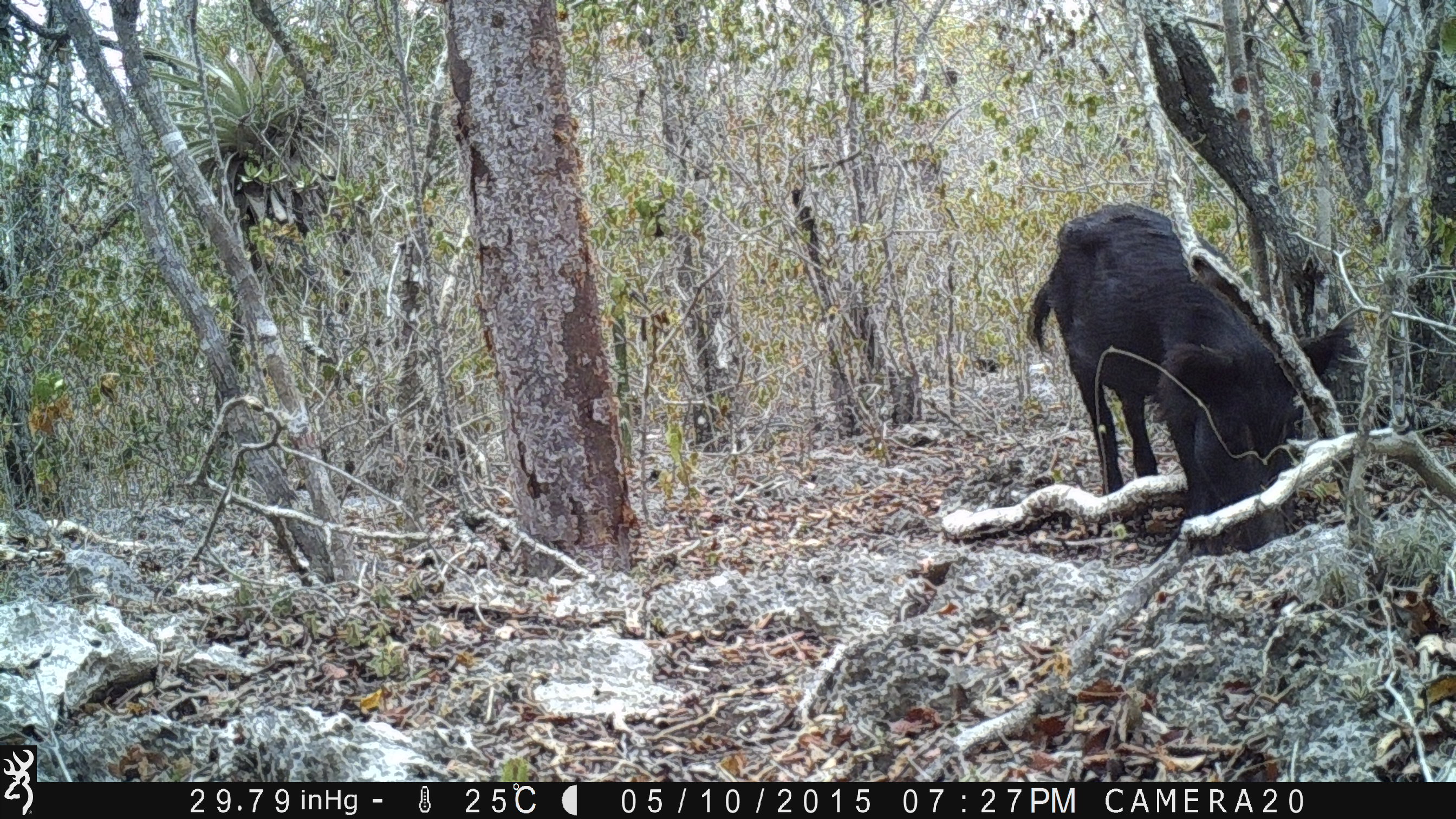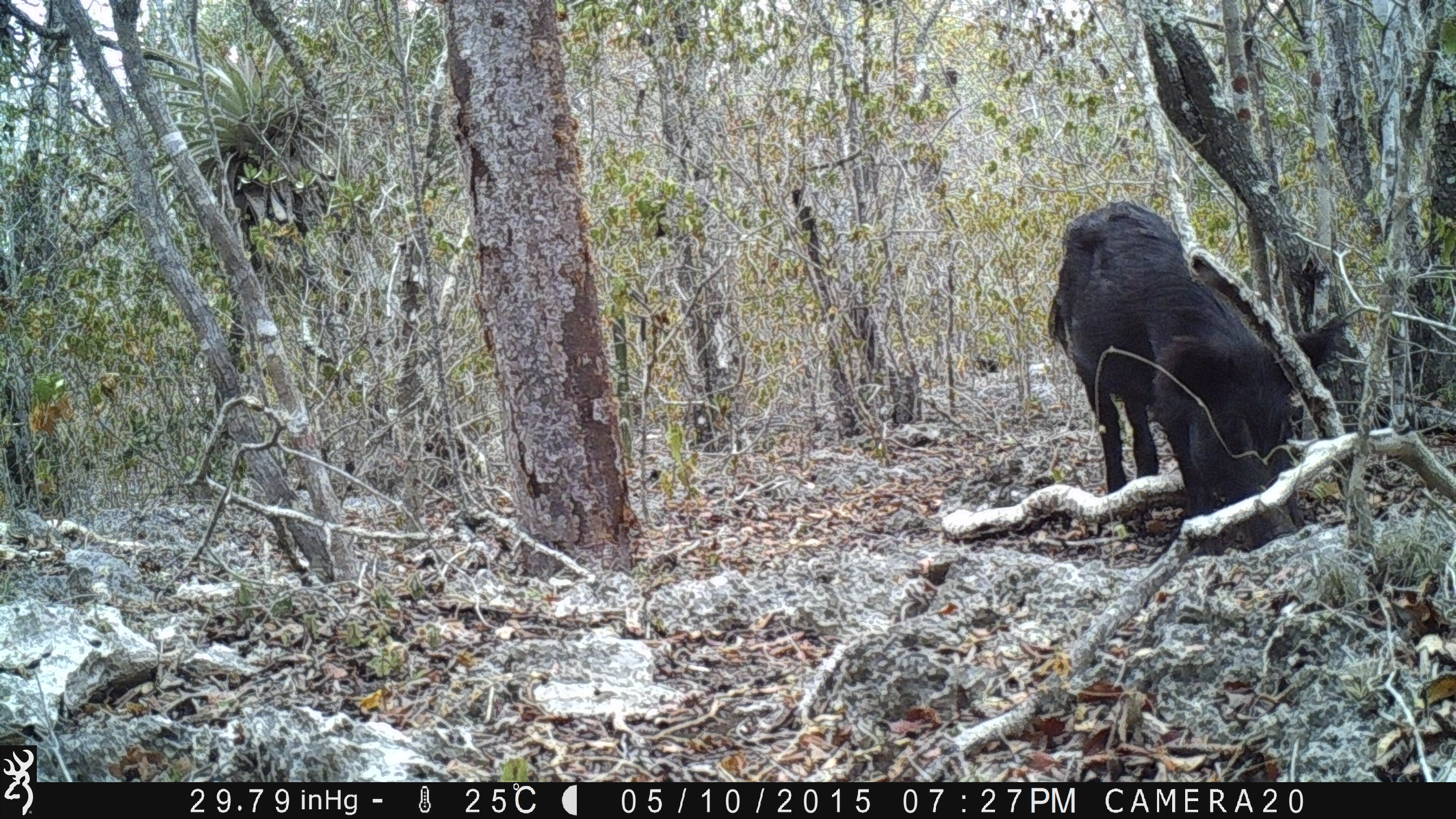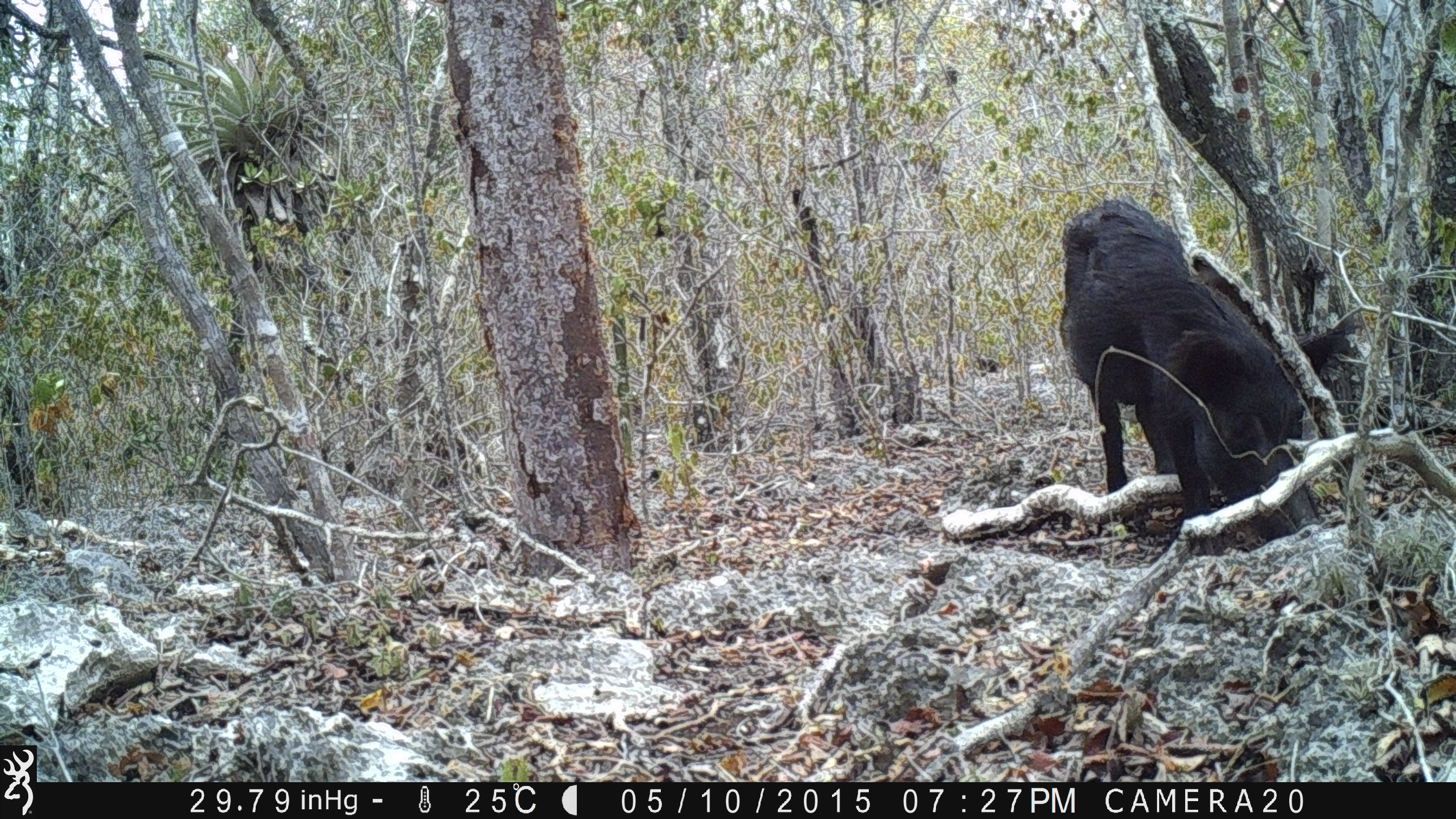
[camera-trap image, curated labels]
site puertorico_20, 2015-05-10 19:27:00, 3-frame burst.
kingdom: Animalia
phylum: Chordata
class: Mammalia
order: Artiodactyla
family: Bovidae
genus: Capra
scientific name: Capra hircus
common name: goat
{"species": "goat (Capra hircus)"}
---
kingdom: Animalia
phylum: Chordata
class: Mammalia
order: Artiodactyla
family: Suidae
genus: Sus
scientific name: Sus scrofa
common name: pig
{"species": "pig (Sus scrofa)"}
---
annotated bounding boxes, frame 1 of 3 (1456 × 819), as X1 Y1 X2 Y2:
goat: 1024 202 1327 524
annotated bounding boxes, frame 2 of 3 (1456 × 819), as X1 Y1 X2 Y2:
goat: 1045 200 1305 529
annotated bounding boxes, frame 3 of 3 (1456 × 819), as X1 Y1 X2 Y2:
pig: 1056 197 1348 526